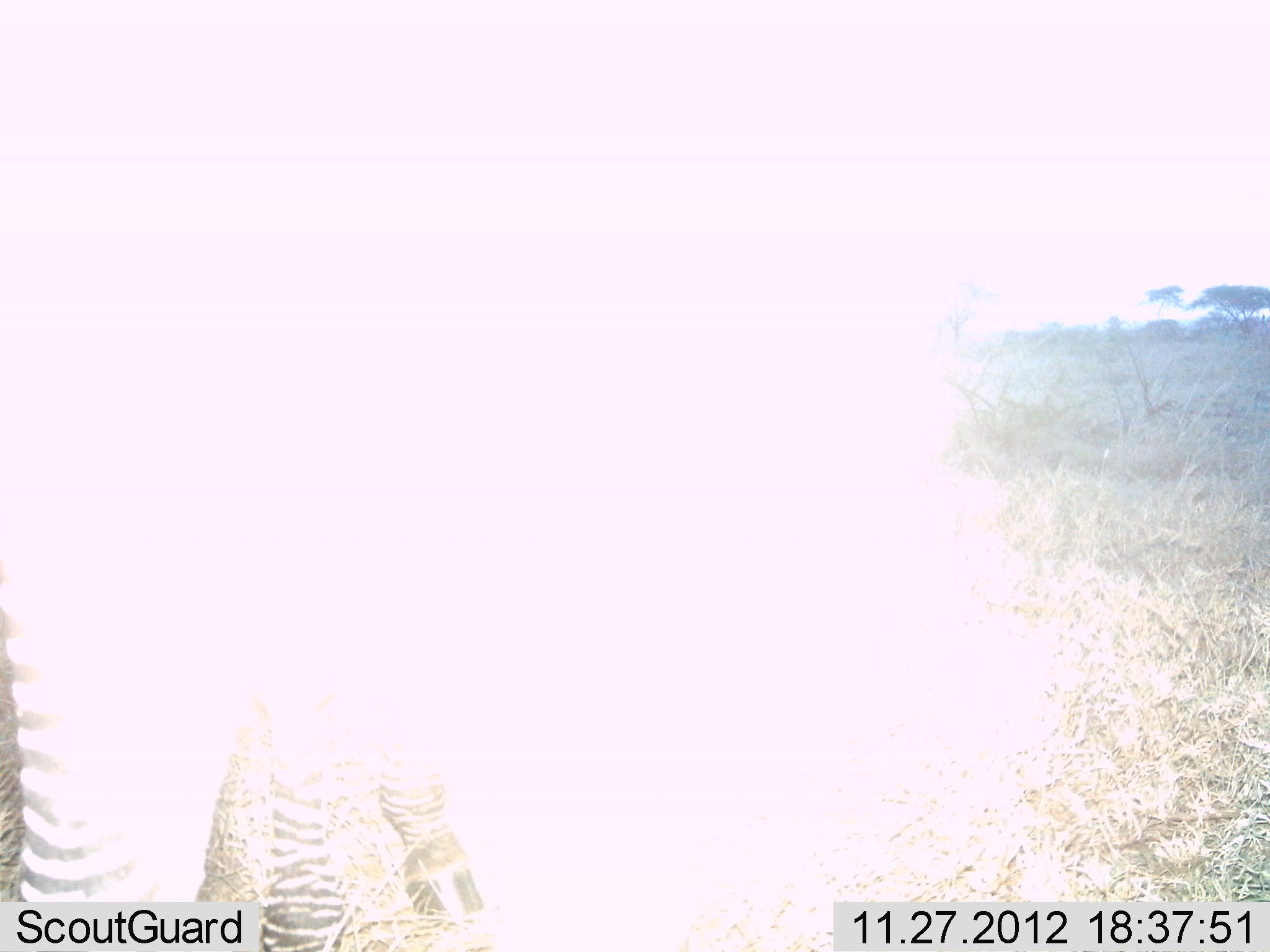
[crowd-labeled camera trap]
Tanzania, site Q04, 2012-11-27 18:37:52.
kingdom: Animalia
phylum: Chordata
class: Mammalia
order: Perissodactyla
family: Equidae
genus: Equus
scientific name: Equus quagga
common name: plains zebra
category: zebra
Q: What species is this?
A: Zebra (plains zebra) (Equus quagga).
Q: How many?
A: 1.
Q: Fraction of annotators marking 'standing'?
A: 100%.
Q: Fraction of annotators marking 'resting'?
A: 0%.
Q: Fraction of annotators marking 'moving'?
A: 0%.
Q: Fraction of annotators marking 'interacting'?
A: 0%.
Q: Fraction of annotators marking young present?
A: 0%.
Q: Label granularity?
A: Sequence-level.